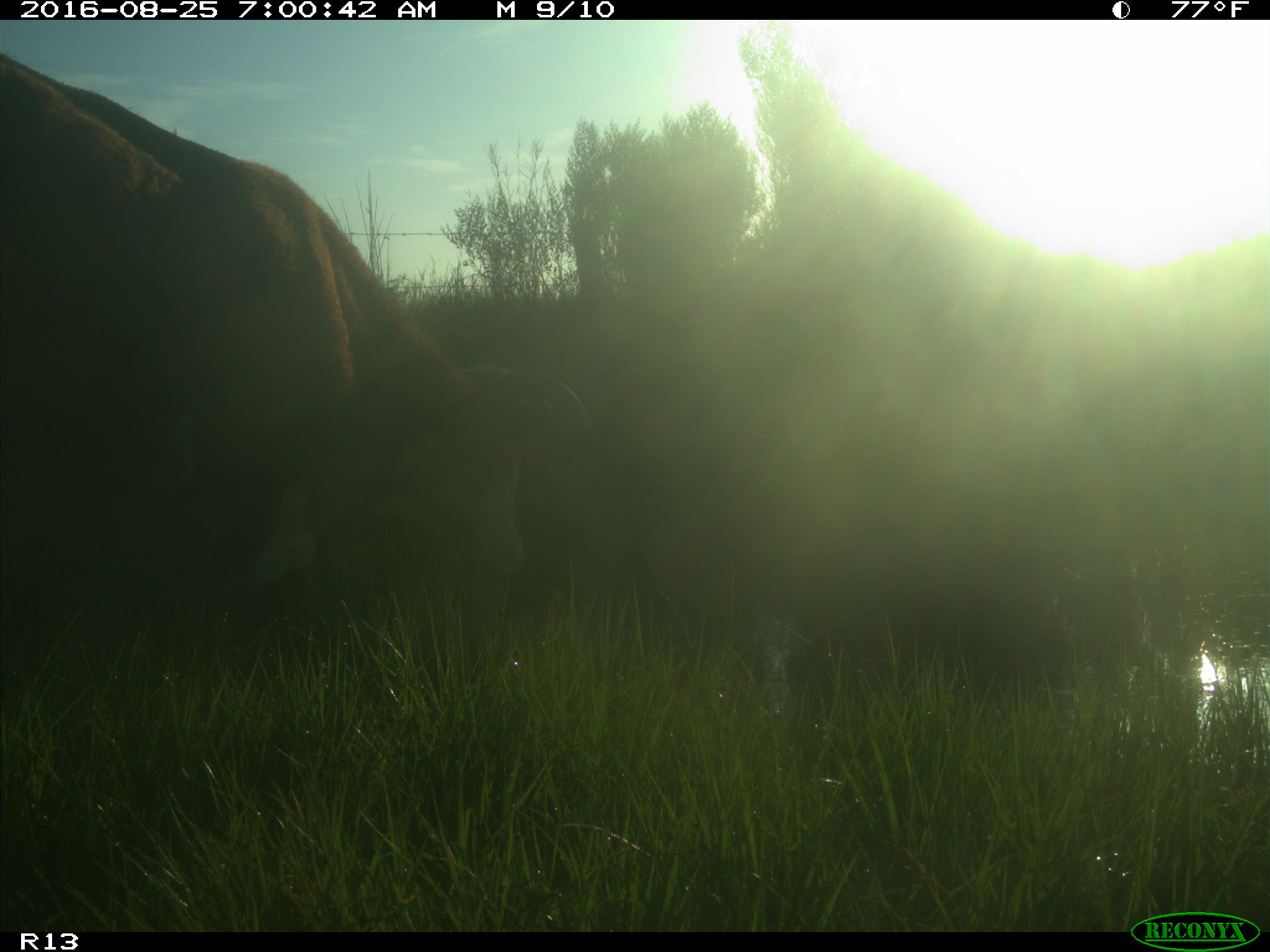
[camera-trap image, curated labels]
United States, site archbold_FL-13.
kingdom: Animalia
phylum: Chordata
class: Mammalia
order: Artiodactyla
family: Bovidae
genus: Bos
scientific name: Bos taurus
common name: domestic cow